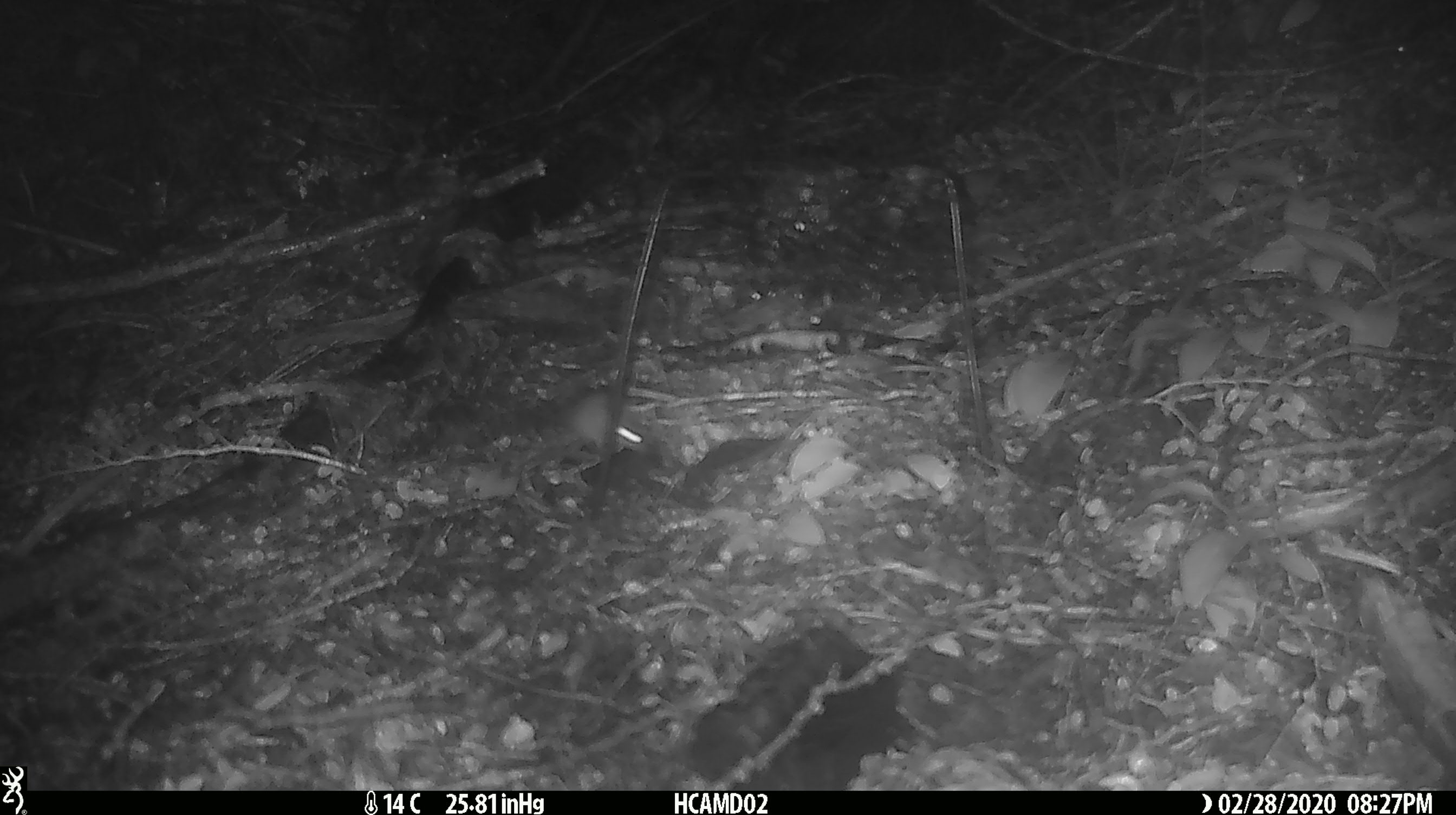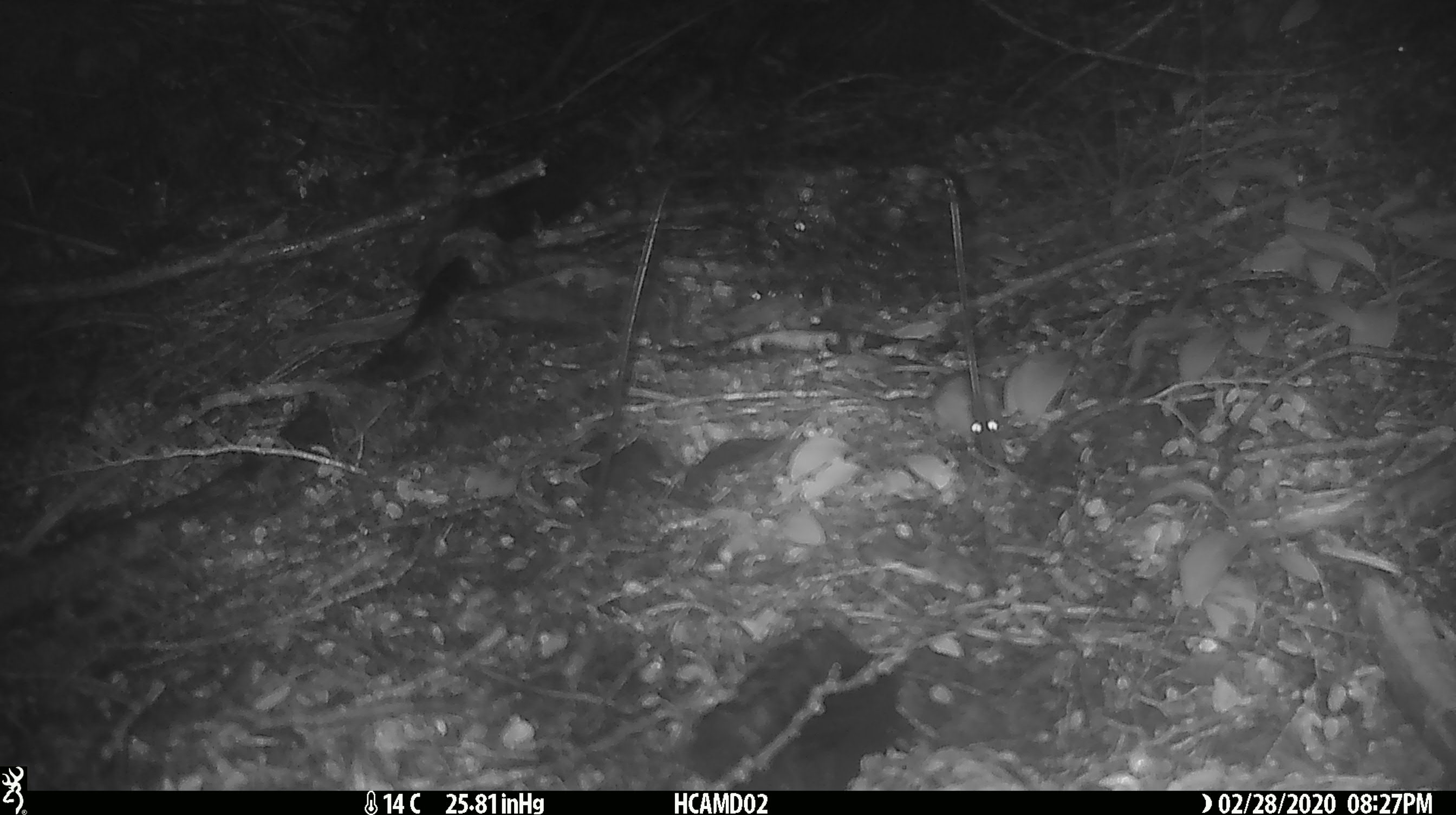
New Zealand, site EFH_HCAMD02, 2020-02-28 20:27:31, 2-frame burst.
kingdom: Animalia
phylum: Chordata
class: Mammalia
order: Rodentia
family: Muridae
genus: Mus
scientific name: Mus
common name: mouse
Mouse (Mus).